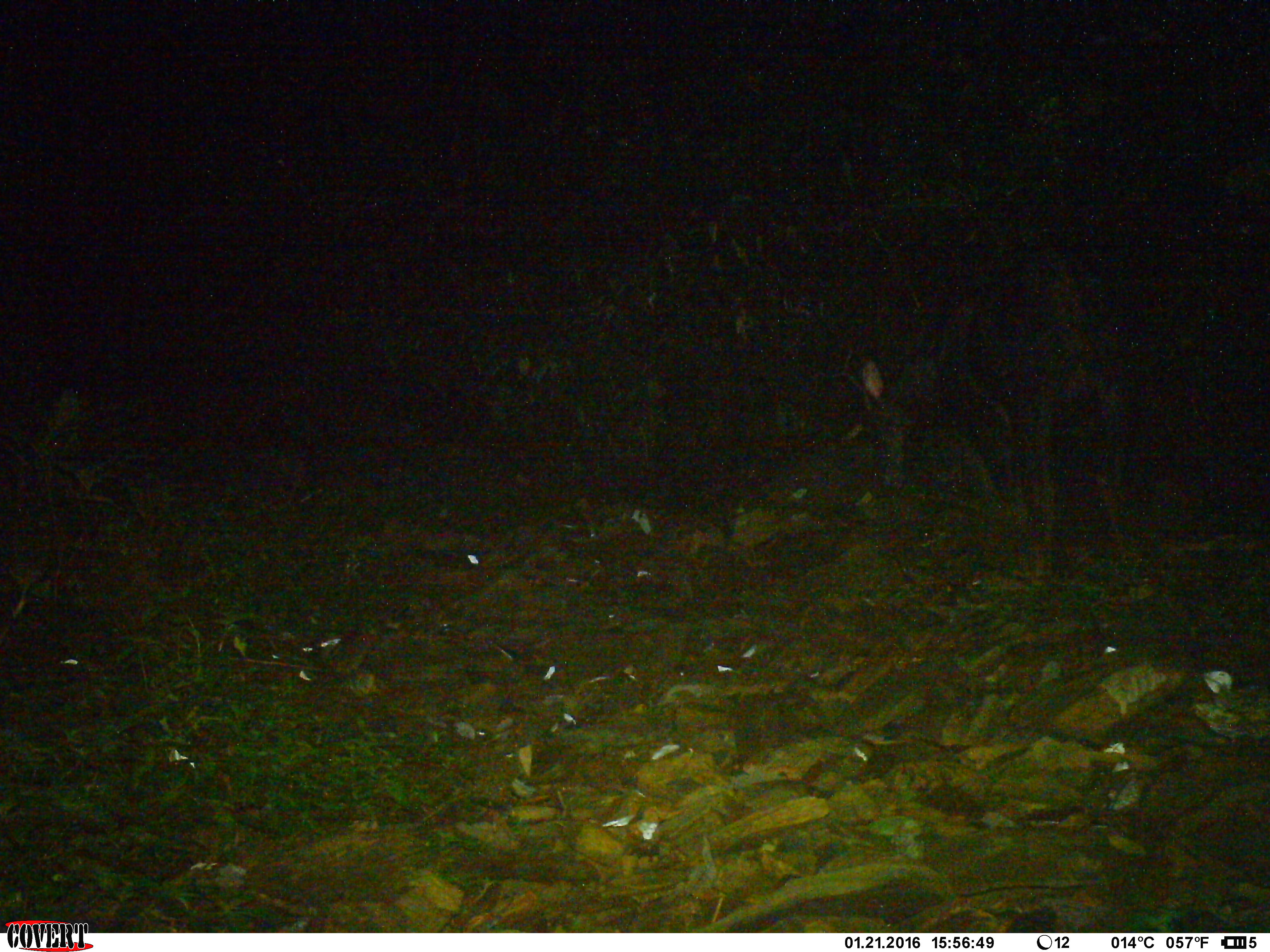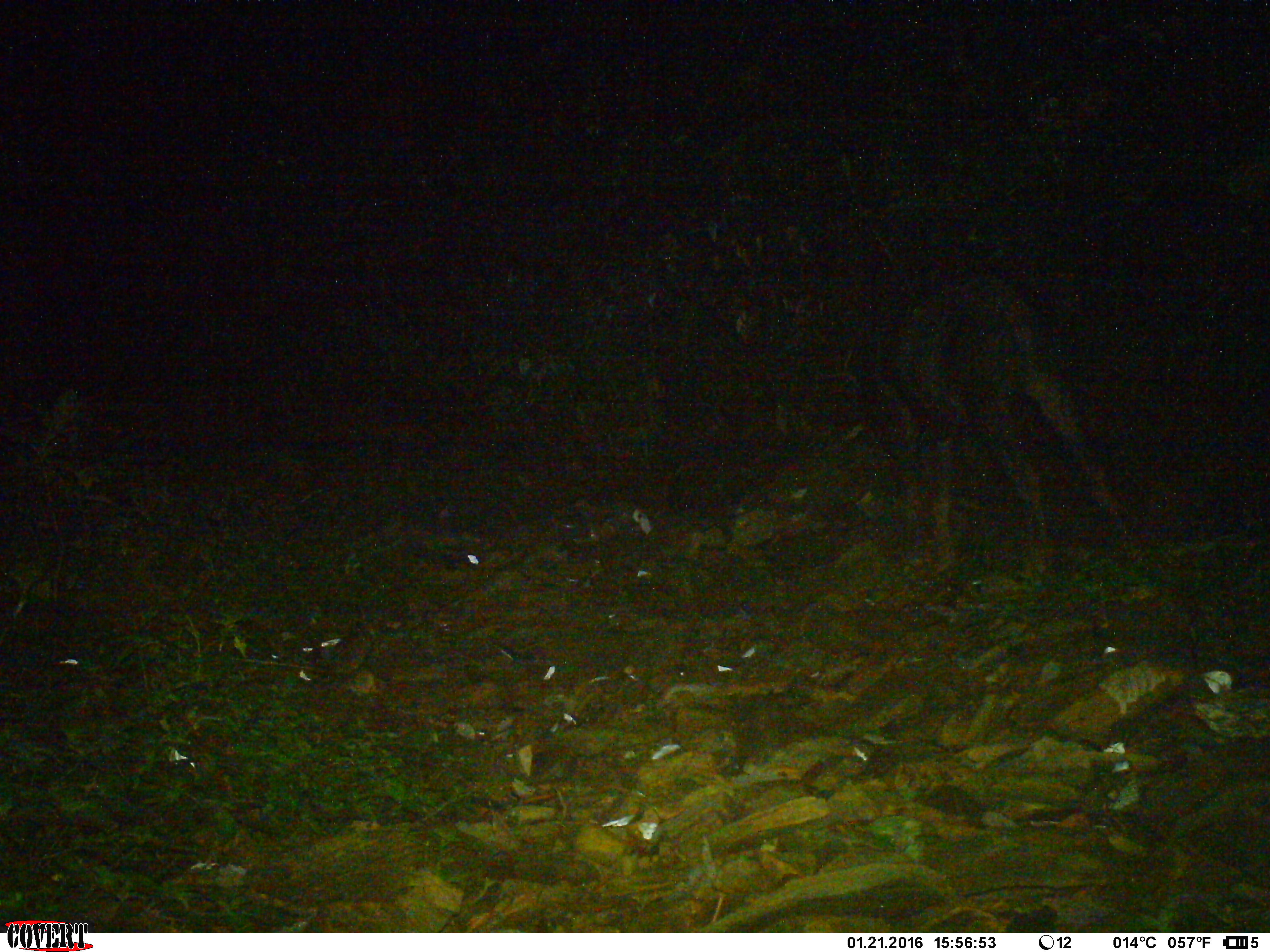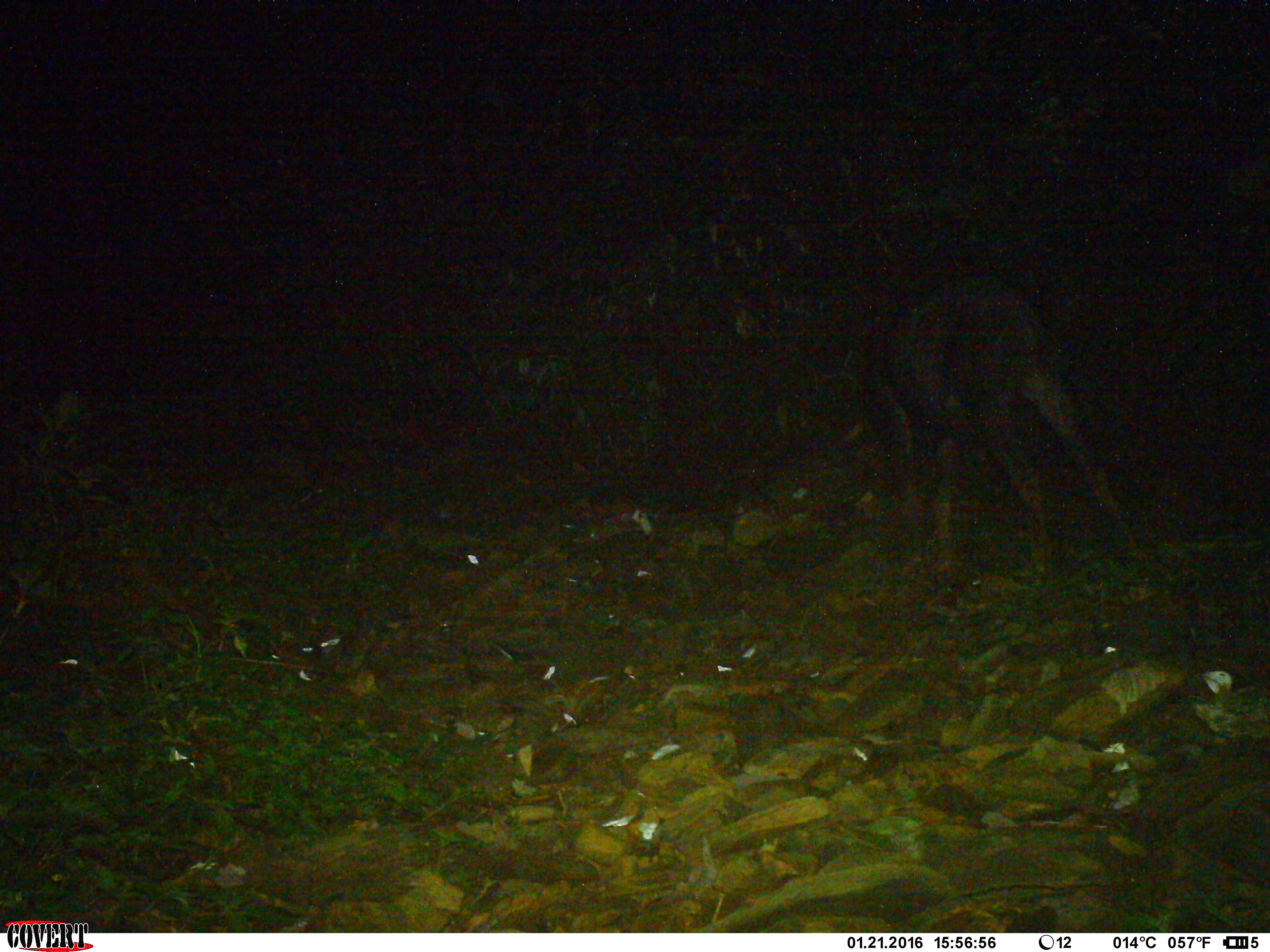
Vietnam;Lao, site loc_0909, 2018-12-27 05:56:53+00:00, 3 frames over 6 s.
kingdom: Animalia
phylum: Chordata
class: Mammalia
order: Artiodactyla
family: Bovidae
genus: Capricornis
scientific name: Capricornis sumatraensis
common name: chinese serow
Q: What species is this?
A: Chinese serow (Capricornis sumatraensis).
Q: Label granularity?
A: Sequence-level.